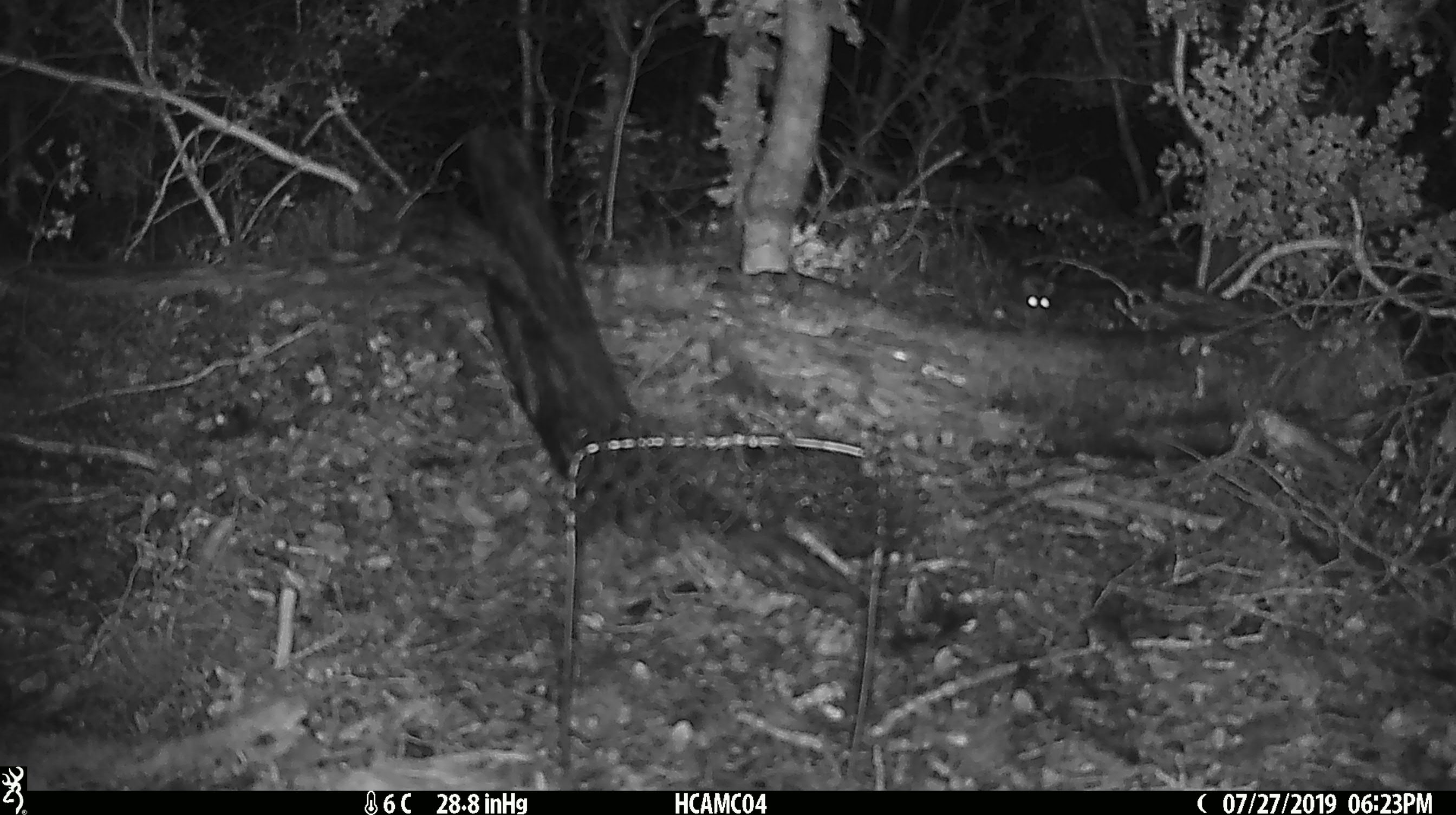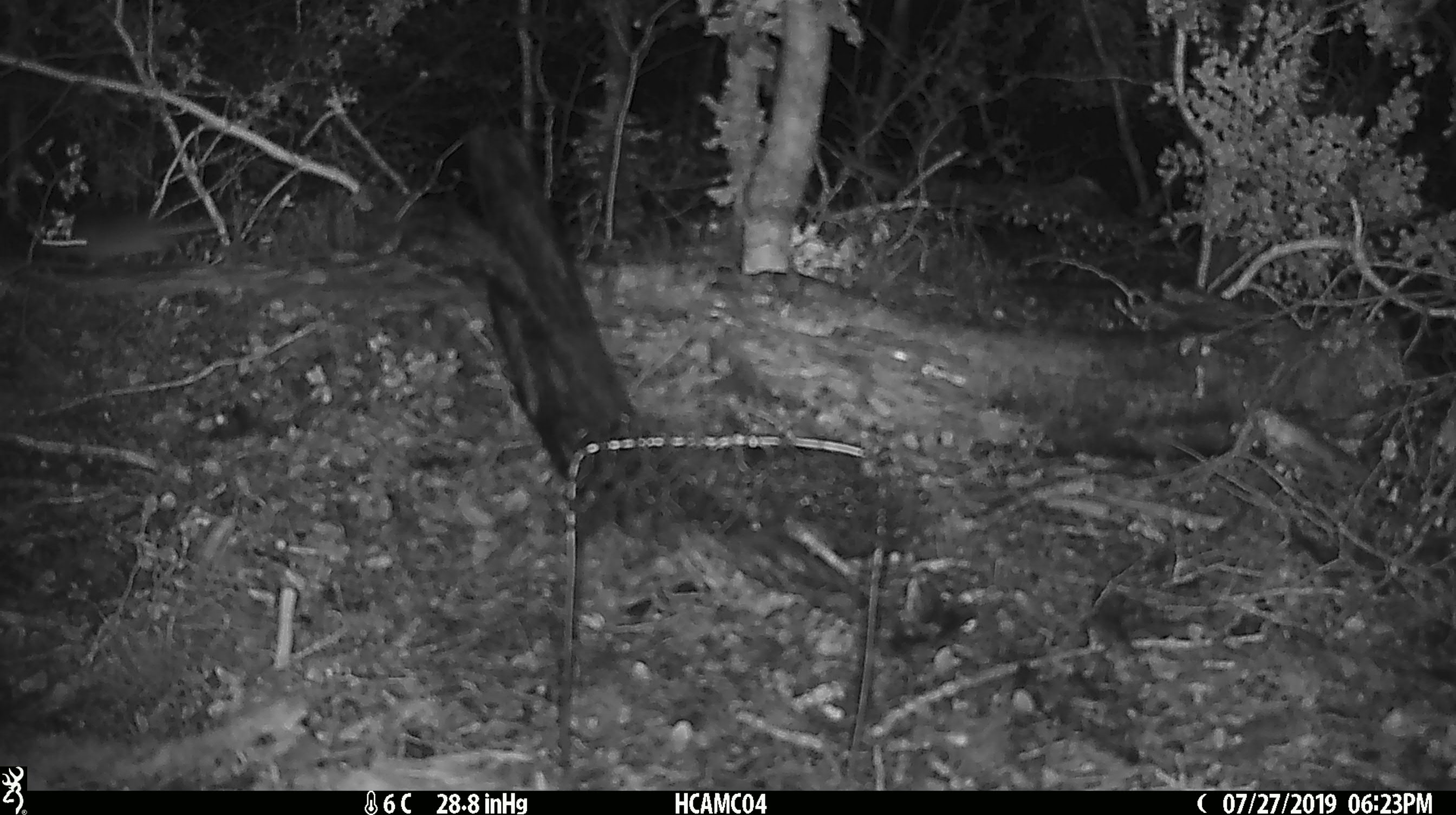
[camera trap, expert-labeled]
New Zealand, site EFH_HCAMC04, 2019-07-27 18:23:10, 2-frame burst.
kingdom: Animalia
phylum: Chordata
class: Mammalia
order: Rodentia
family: Muridae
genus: Mus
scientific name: Mus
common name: mouse